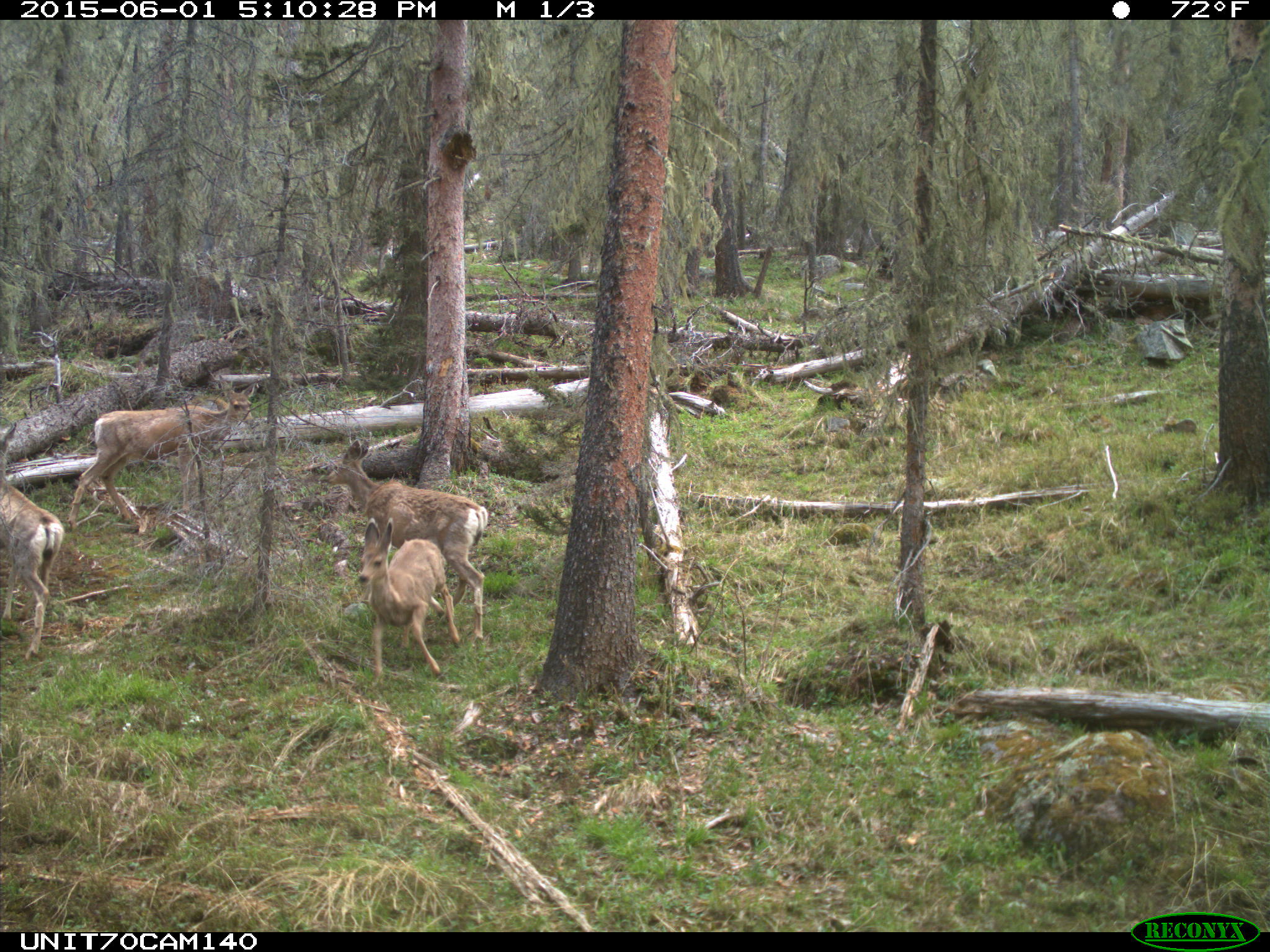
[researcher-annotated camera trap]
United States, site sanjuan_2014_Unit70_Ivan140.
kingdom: Animalia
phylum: Chordata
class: Mammalia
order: Artiodactyla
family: Cervidae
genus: Odocoileus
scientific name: Odocoileus hemionus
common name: mule deer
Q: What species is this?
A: Odocoileus hemionus (mule deer).